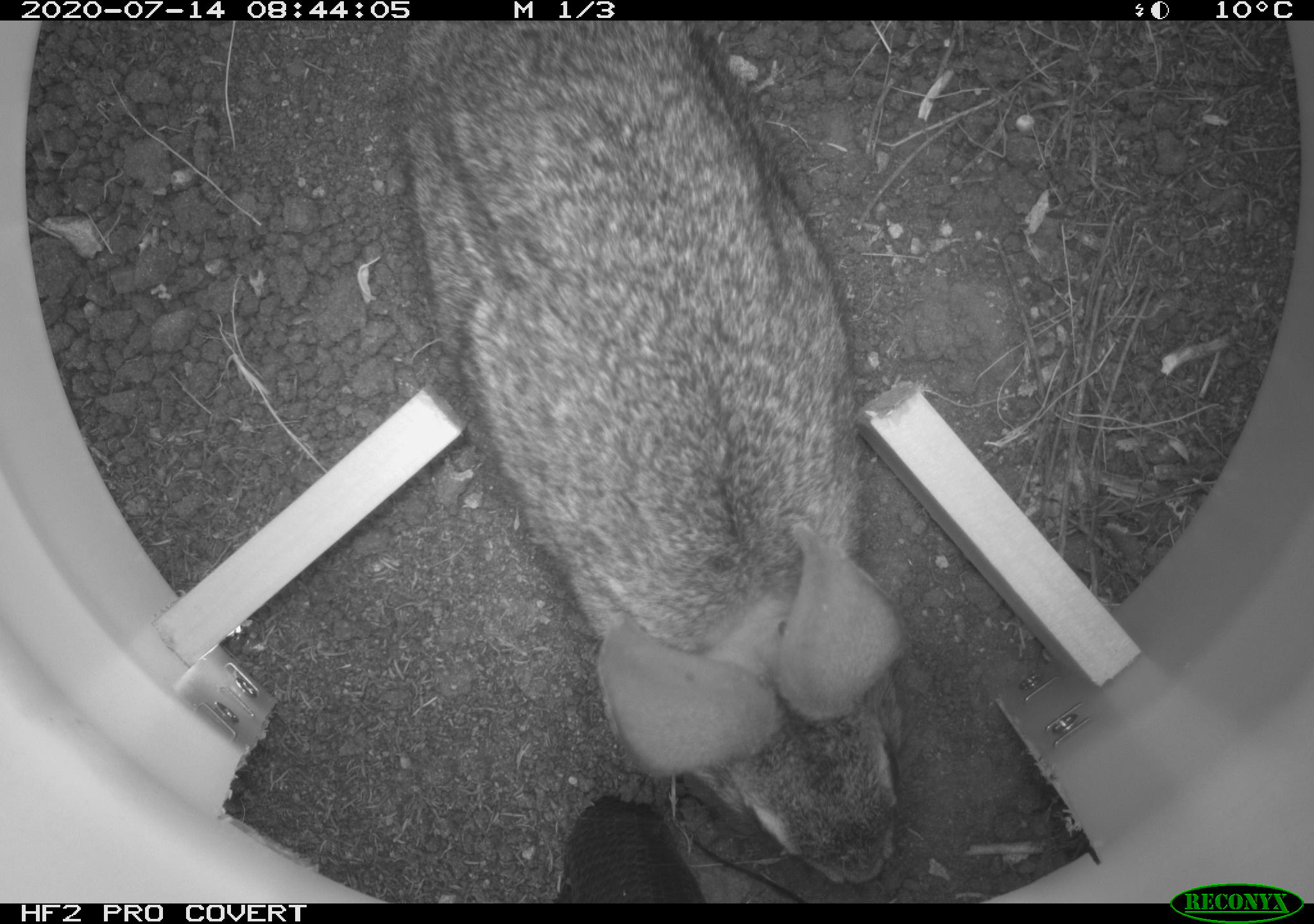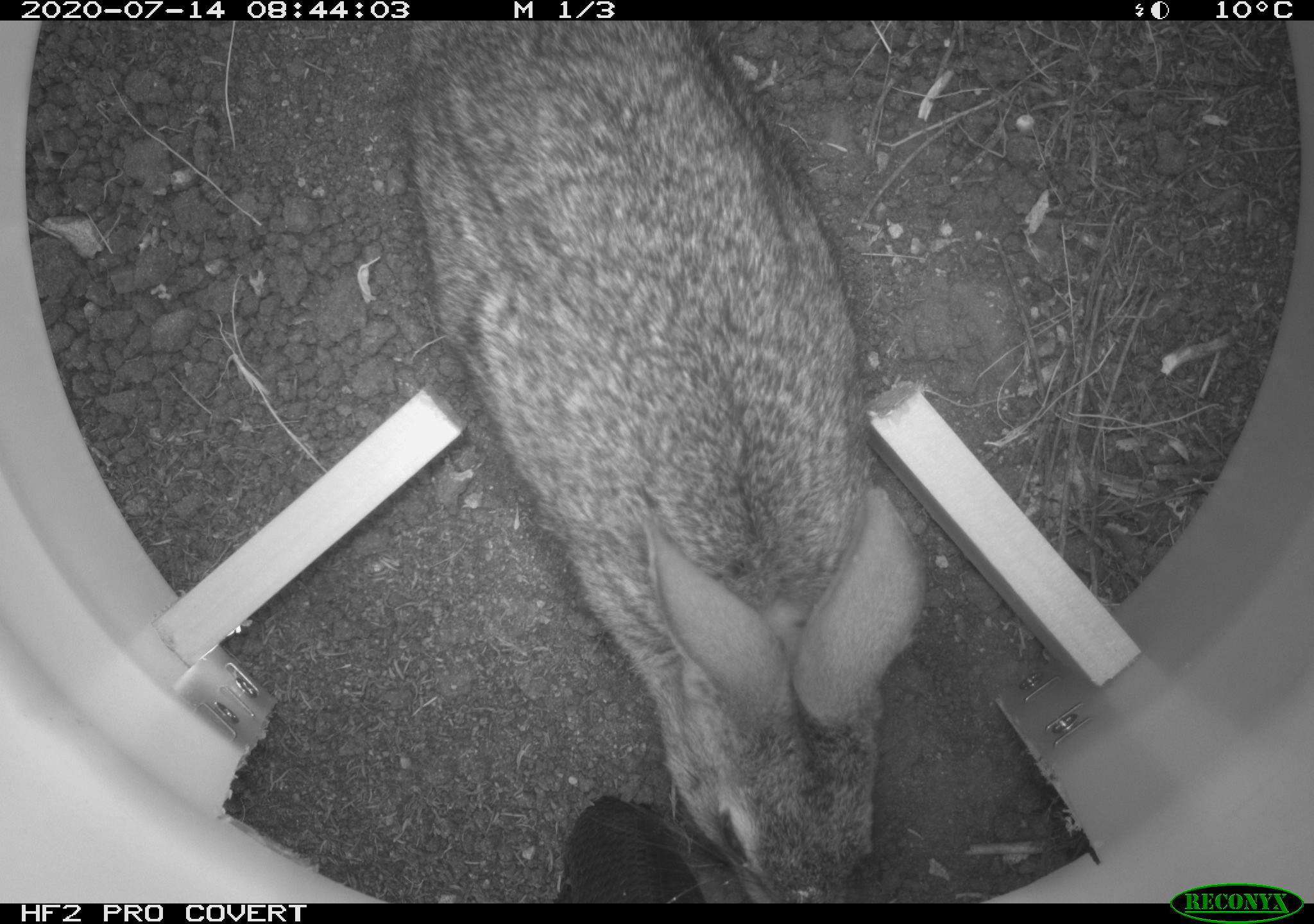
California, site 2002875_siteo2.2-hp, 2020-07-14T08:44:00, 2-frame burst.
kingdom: Animalia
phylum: Chordata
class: Mammalia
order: Lagomorpha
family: Leporidae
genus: Sylvilagus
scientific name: Sylvilagus bachmani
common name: brush rabbit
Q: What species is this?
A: Brush rabbit (Sylvilagus bachmani).